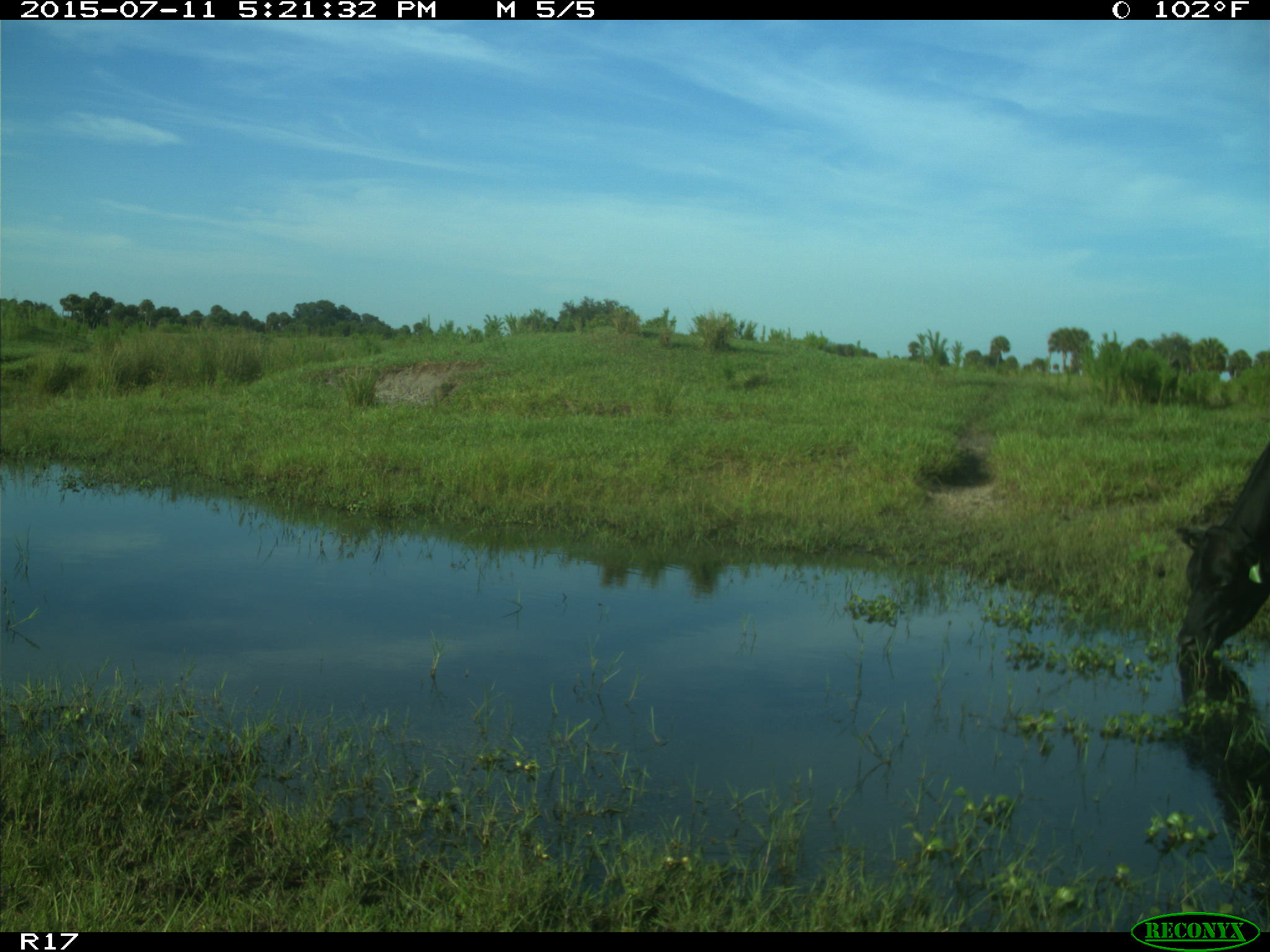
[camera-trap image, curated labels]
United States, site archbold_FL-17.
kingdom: Animalia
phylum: Chordata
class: Mammalia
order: Artiodactyla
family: Bovidae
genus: Bos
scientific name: Bos taurus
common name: domestic cow